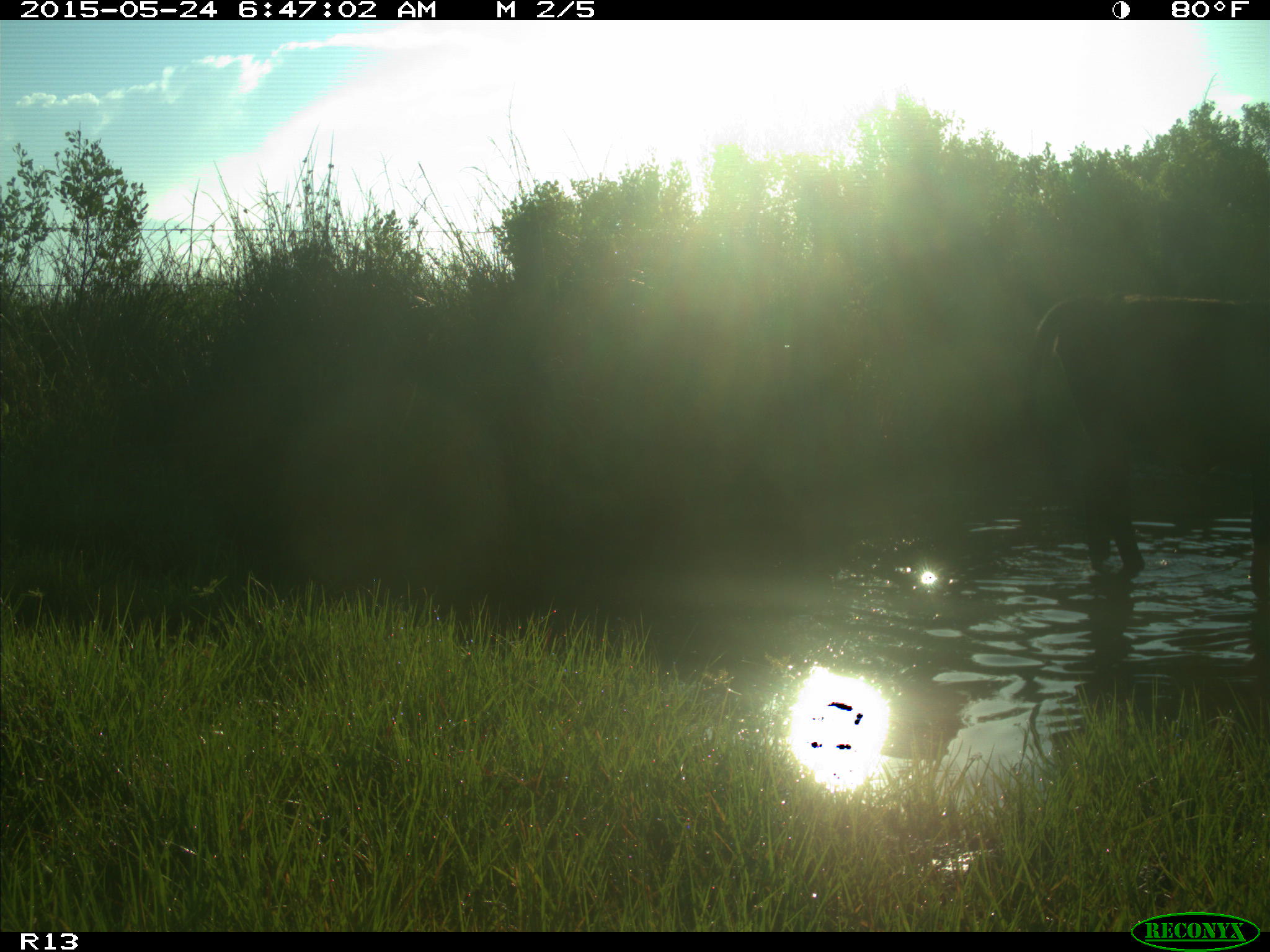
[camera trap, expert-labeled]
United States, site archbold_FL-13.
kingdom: Animalia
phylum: Chordata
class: Mammalia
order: Artiodactyla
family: Bovidae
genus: Bos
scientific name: Bos taurus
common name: domestic cow